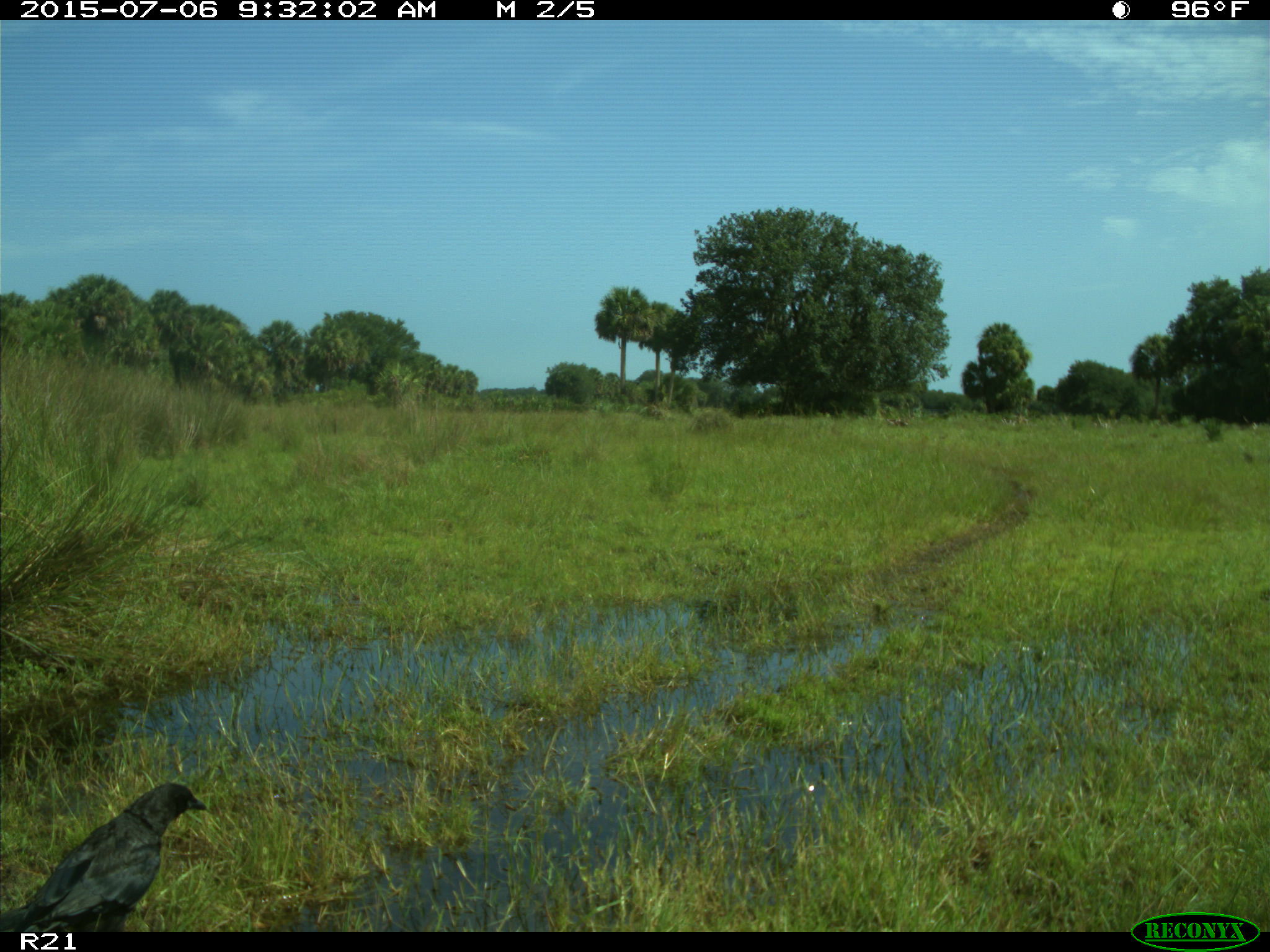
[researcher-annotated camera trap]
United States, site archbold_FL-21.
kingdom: Animalia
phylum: Chordata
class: Aves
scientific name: Aves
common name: birds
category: unidentified bird